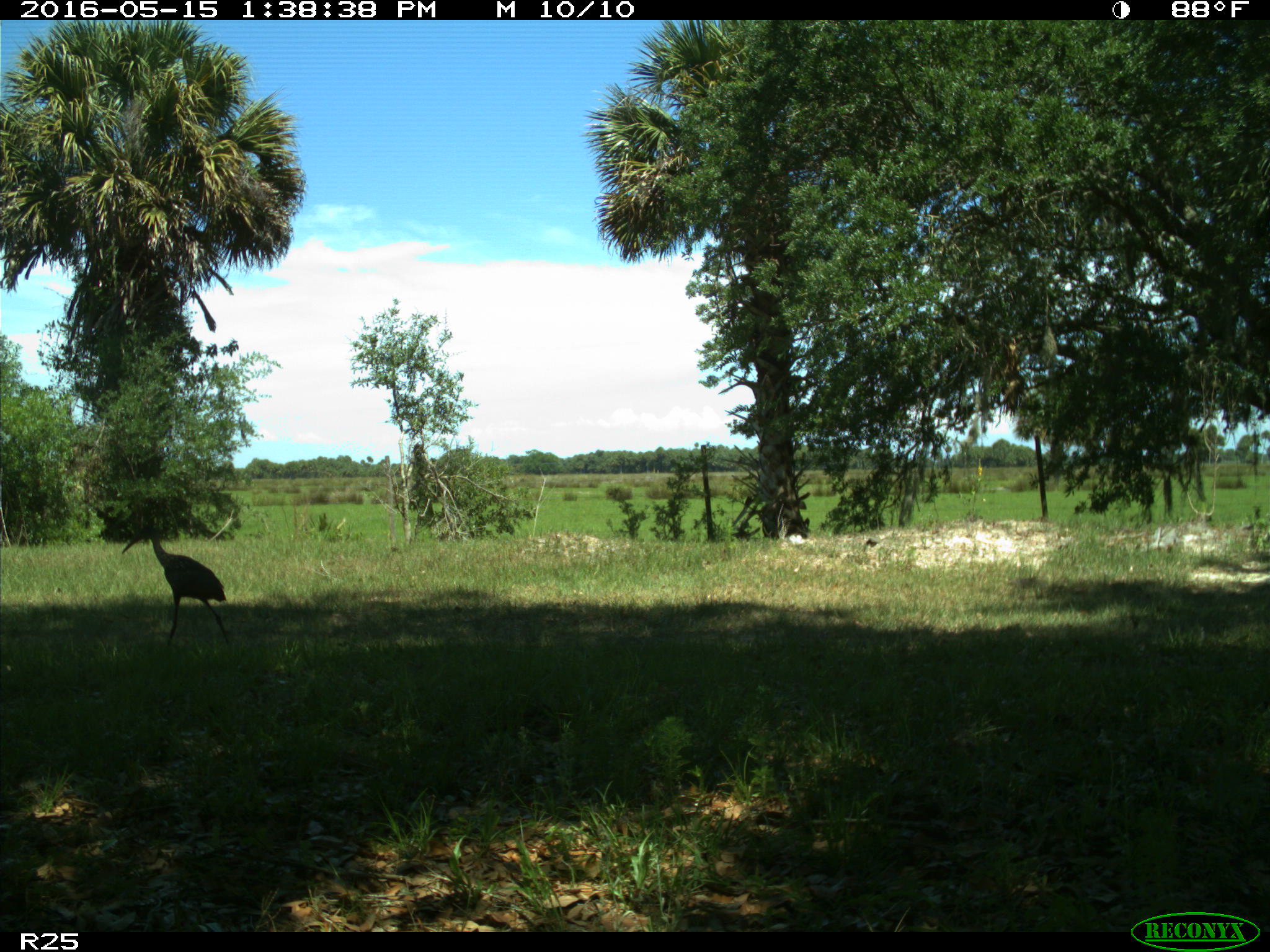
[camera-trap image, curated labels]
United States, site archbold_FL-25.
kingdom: Animalia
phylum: Chordata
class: Aves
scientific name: Aves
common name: birds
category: unidentified bird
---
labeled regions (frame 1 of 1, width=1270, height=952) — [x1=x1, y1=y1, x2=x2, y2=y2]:
animal: [x1=120, y1=522, x2=236, y2=654]